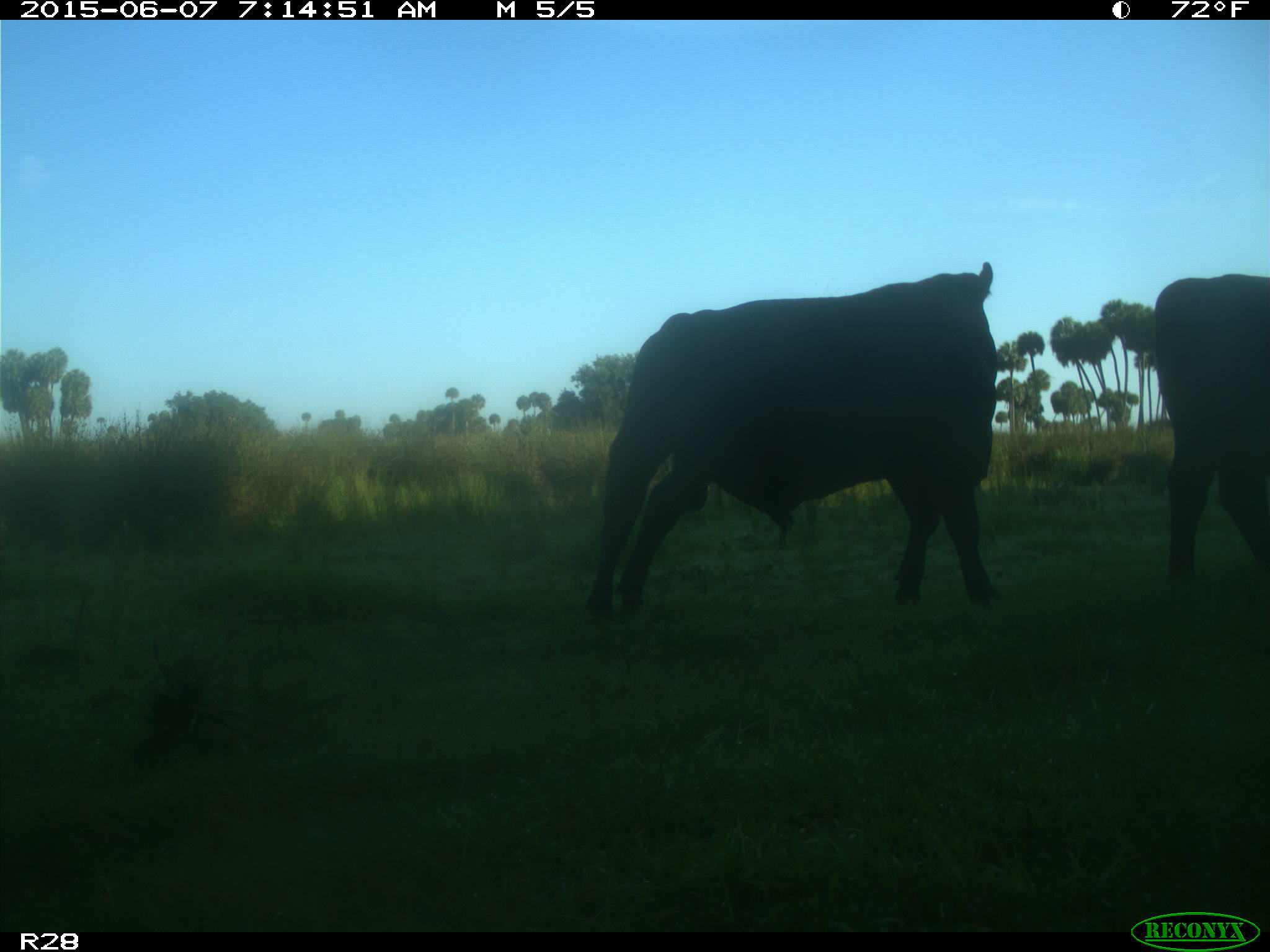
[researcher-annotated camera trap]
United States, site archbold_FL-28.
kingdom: Animalia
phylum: Chordata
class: Mammalia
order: Artiodactyla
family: Bovidae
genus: Bos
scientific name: Bos taurus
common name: domestic cow